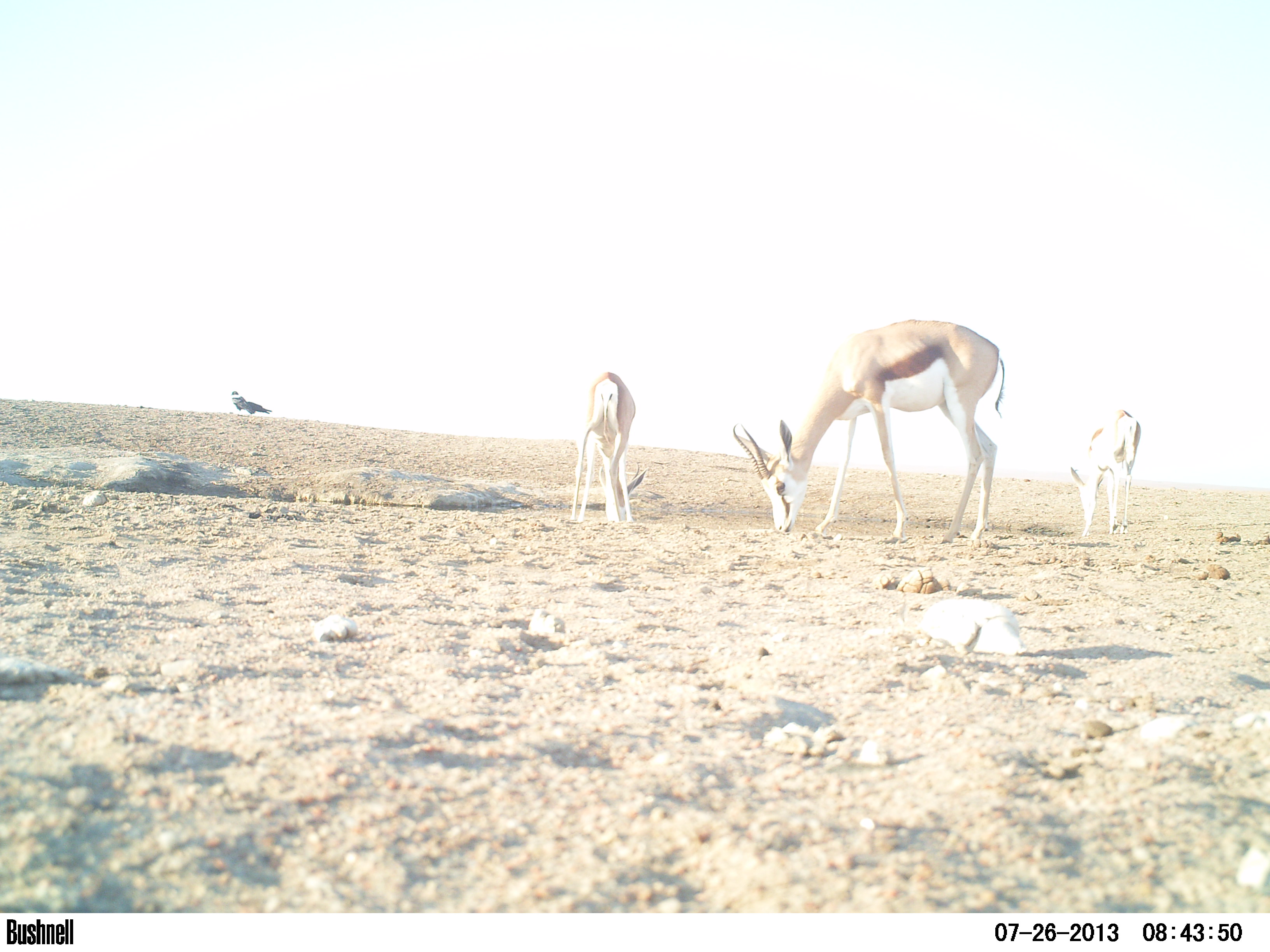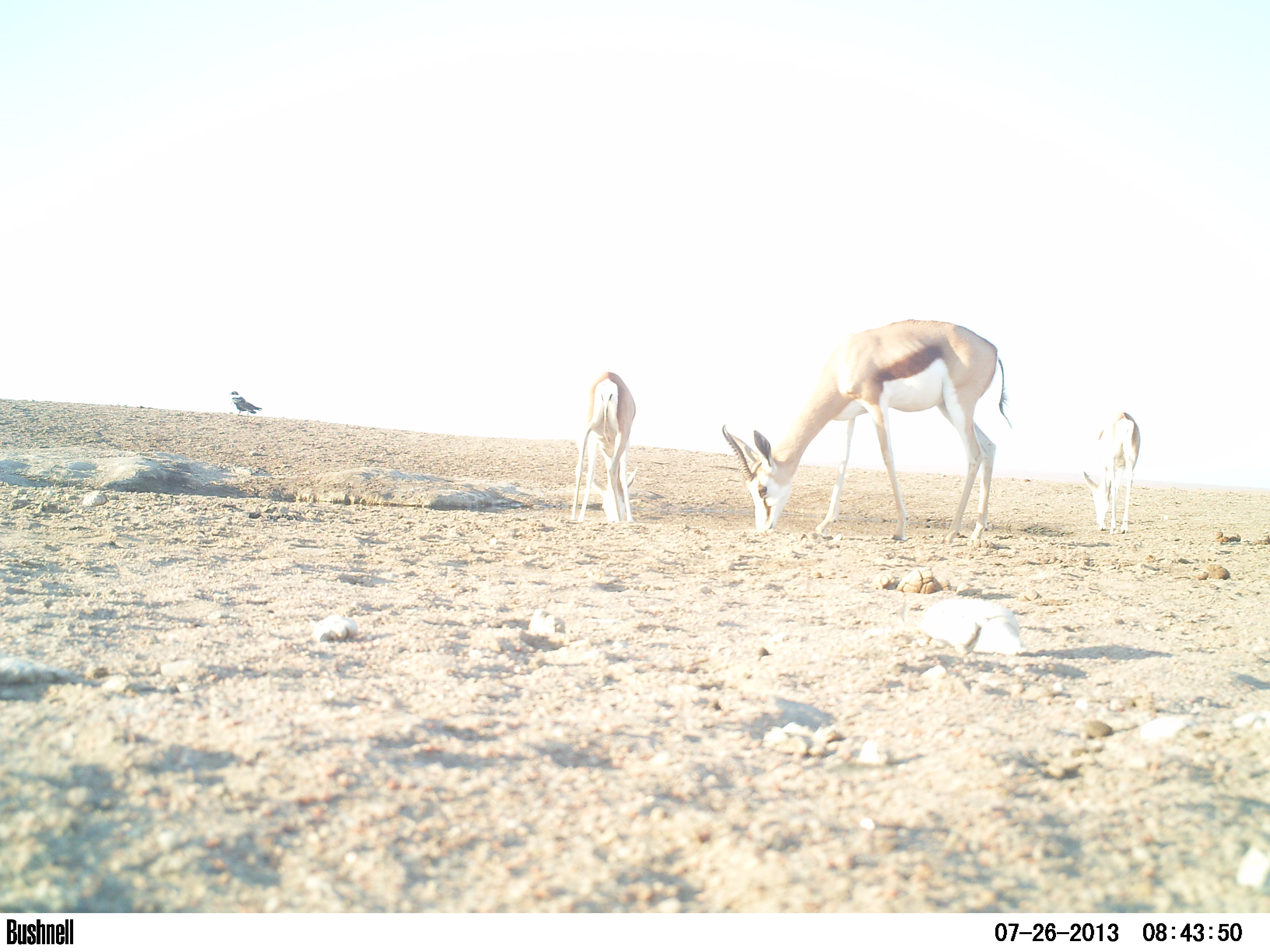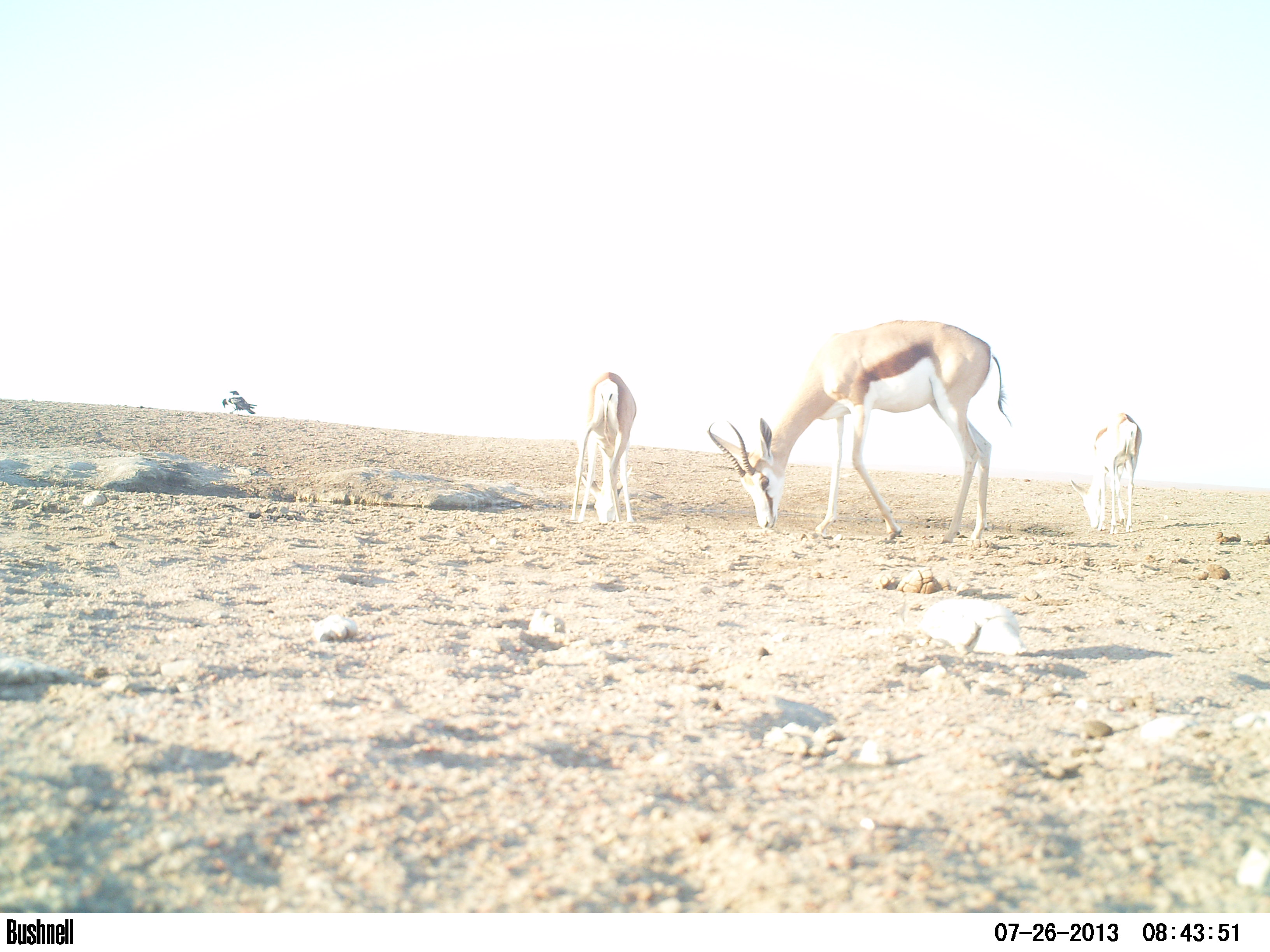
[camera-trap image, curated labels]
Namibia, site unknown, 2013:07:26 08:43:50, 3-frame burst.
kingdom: Animalia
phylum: Chordata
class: Mammalia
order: Artiodactyla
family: Bovidae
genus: Antidorcas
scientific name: Antidorcas marsupialis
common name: springbok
Antidorcas marsupialis (springbok).